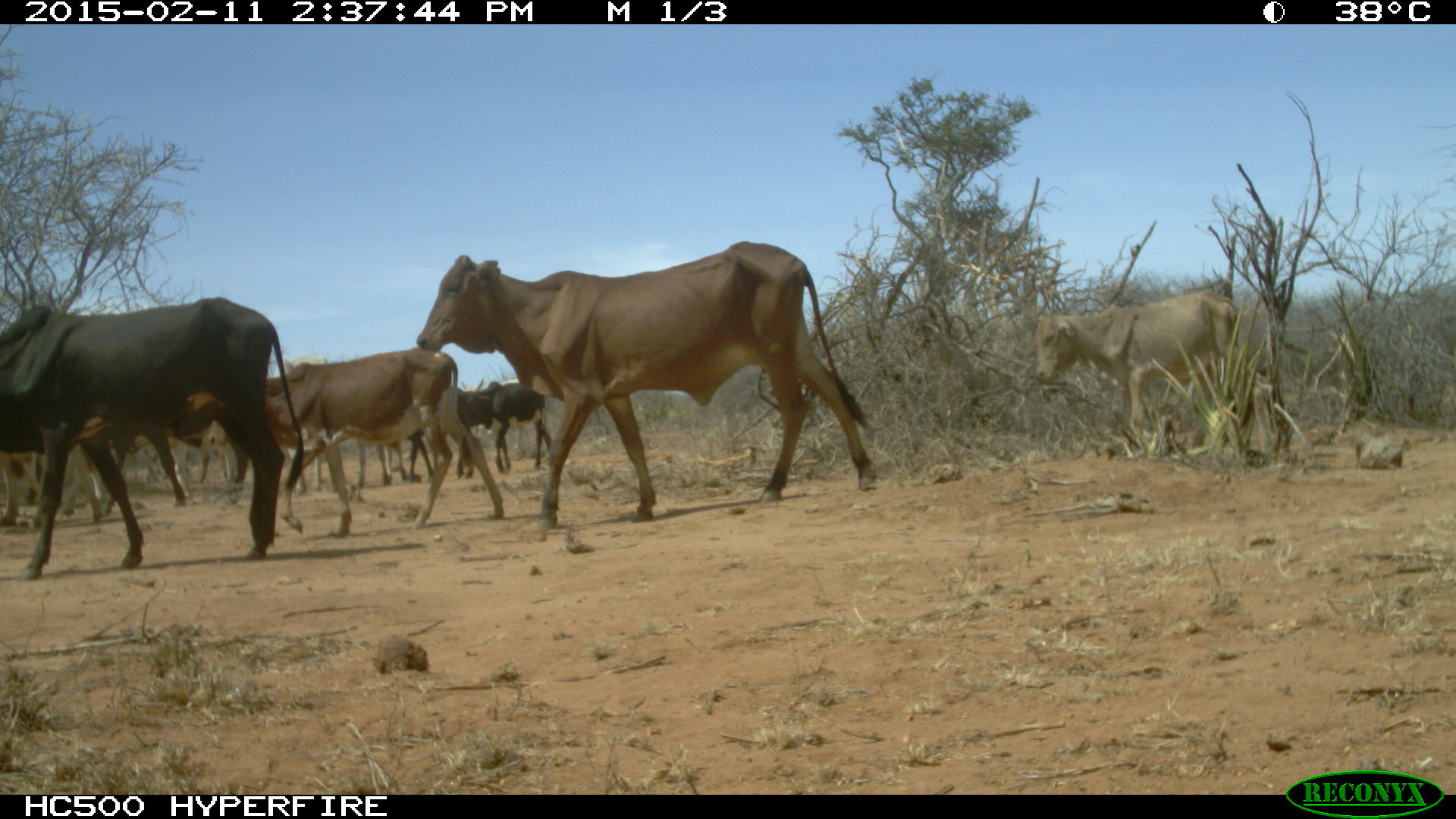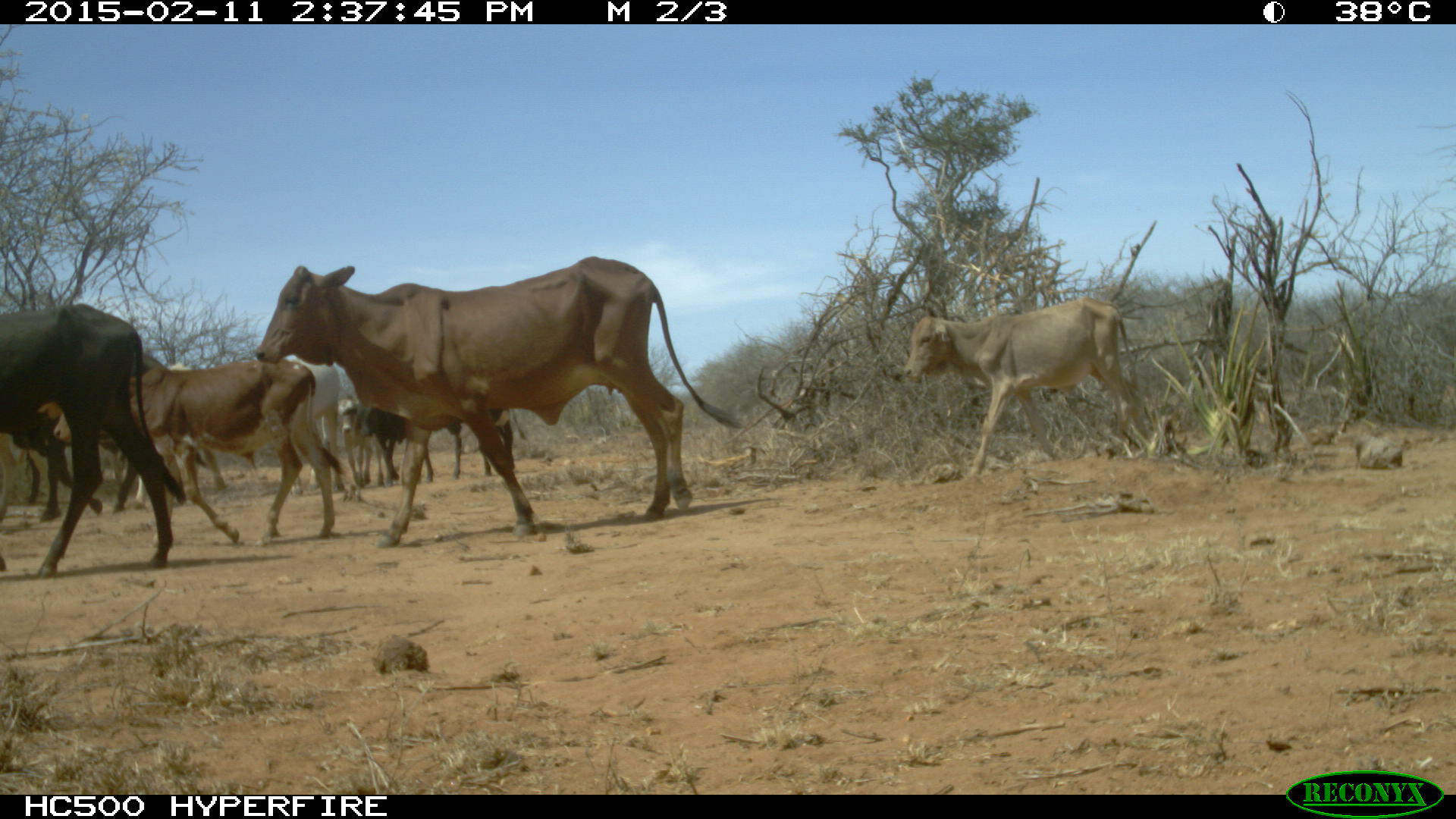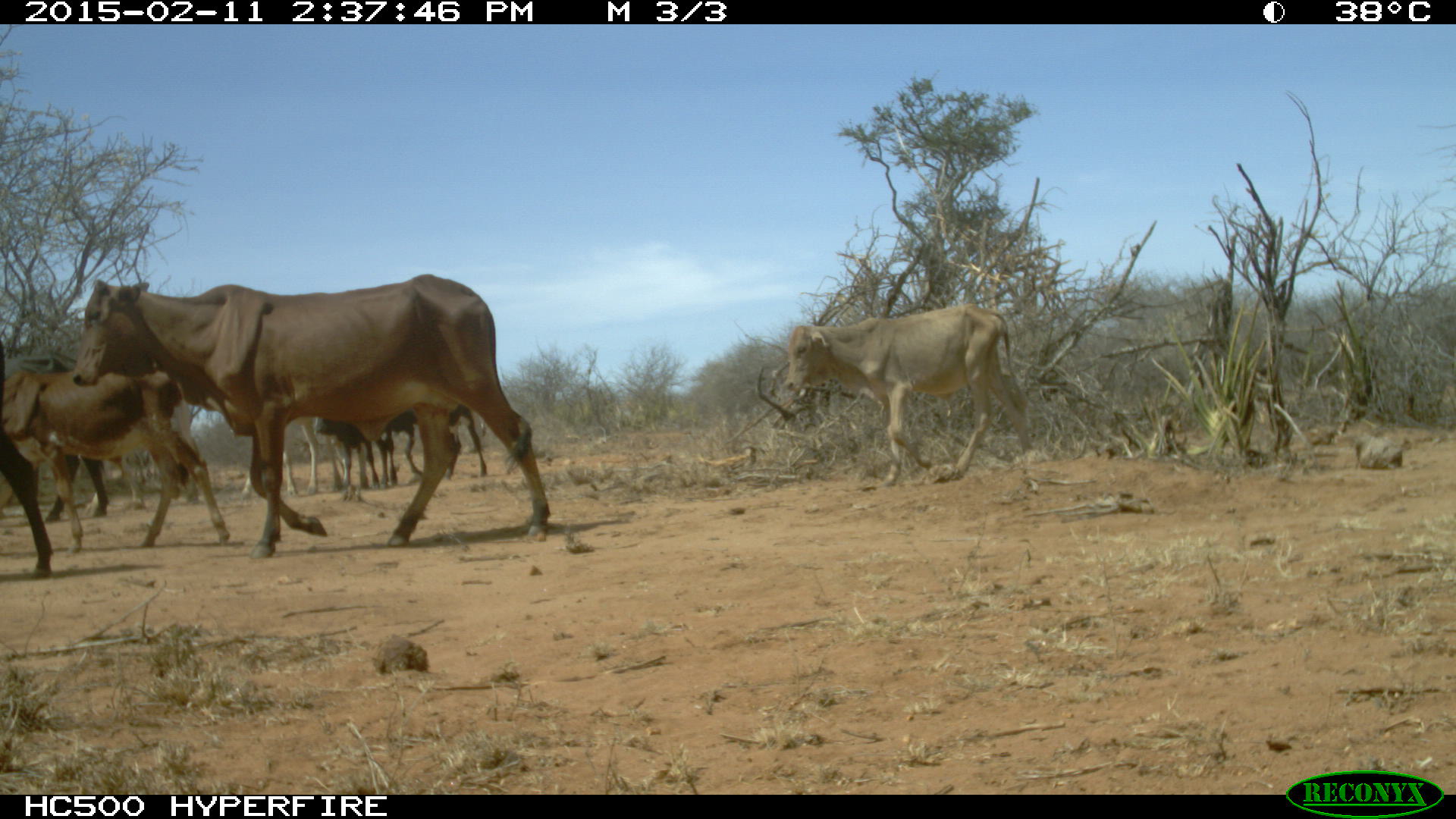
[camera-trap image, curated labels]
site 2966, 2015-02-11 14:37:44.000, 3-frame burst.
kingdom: Animalia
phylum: Chordata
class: Mammalia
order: Artiodactyla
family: Bovidae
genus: Bos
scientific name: Bos taurus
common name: domestic cattle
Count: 15.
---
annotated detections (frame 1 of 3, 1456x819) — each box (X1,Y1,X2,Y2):
bos taurus: (1032,290,1241,456)
group: (0,236,881,581)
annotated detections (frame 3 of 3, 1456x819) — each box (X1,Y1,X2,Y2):
bos taurus: (69,272,552,555); (784,304,1031,484); (14,362,222,544); (8,345,110,523); (0,335,53,576); (385,400,489,486); (240,414,341,501); (314,402,398,500); (79,453,144,513)